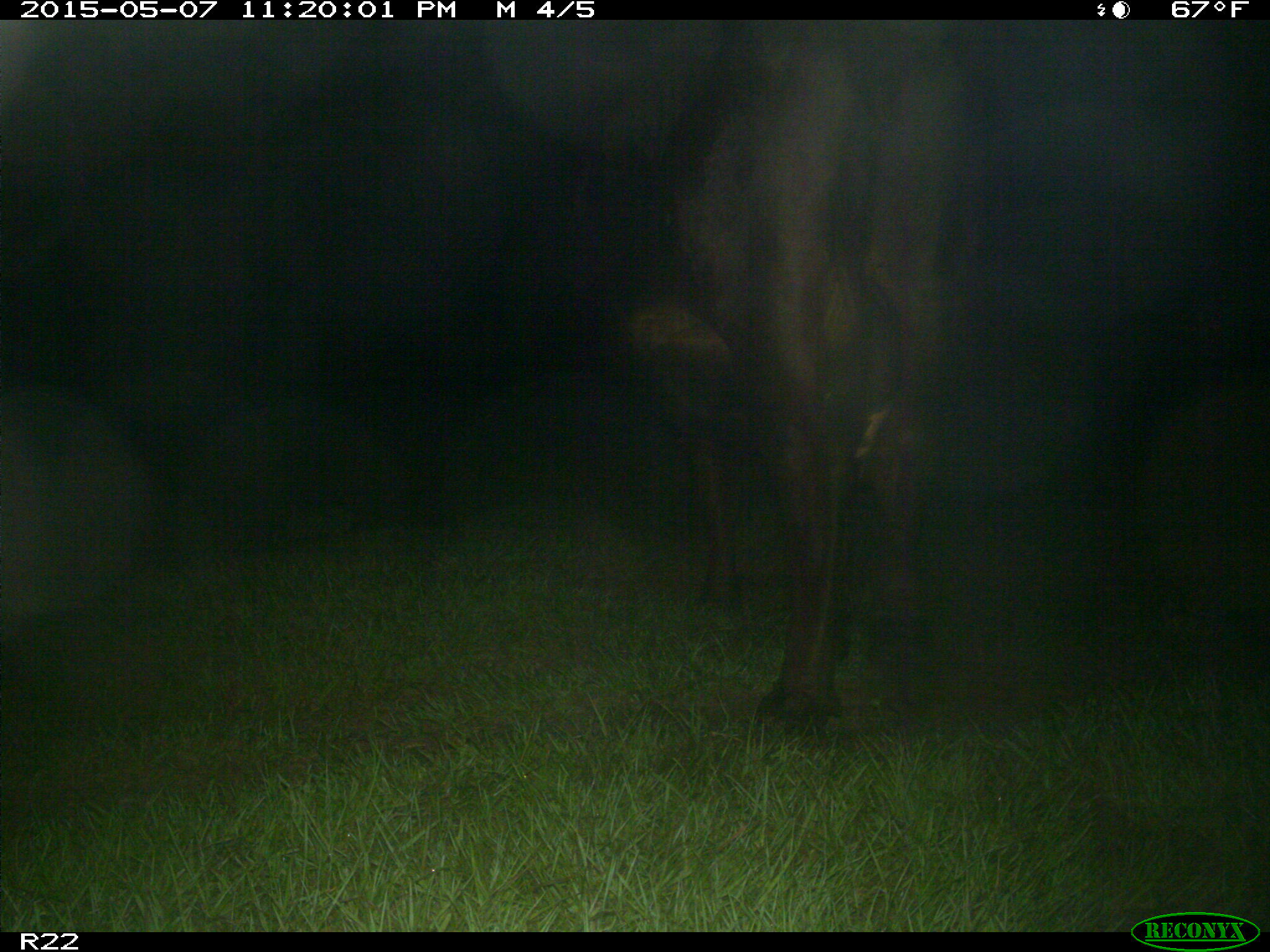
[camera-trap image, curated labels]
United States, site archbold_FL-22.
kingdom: Animalia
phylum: Chordata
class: Mammalia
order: Artiodactyla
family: Bovidae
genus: Bos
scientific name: Bos taurus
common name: domestic cow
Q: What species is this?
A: Bos taurus (domestic cow).